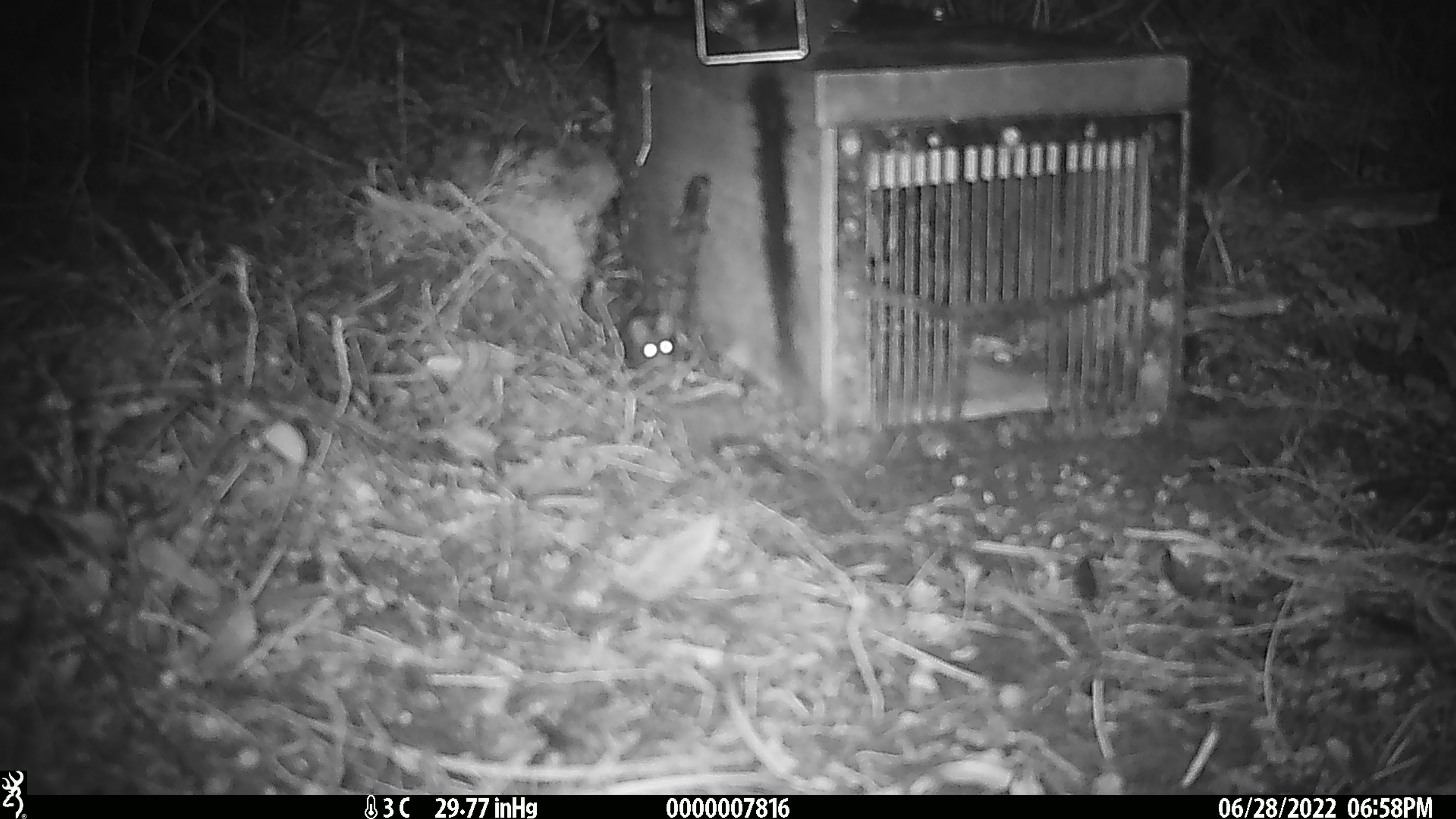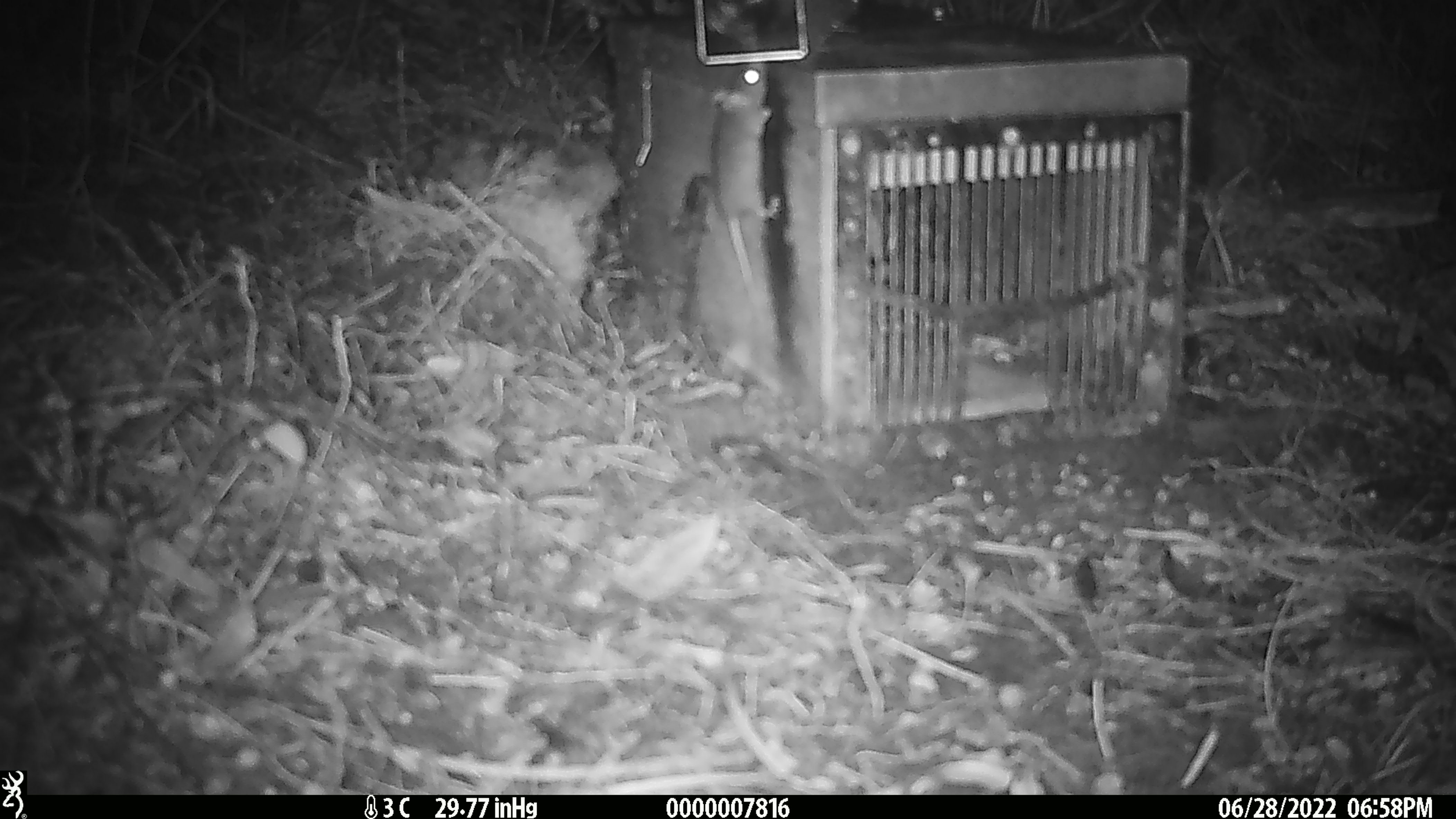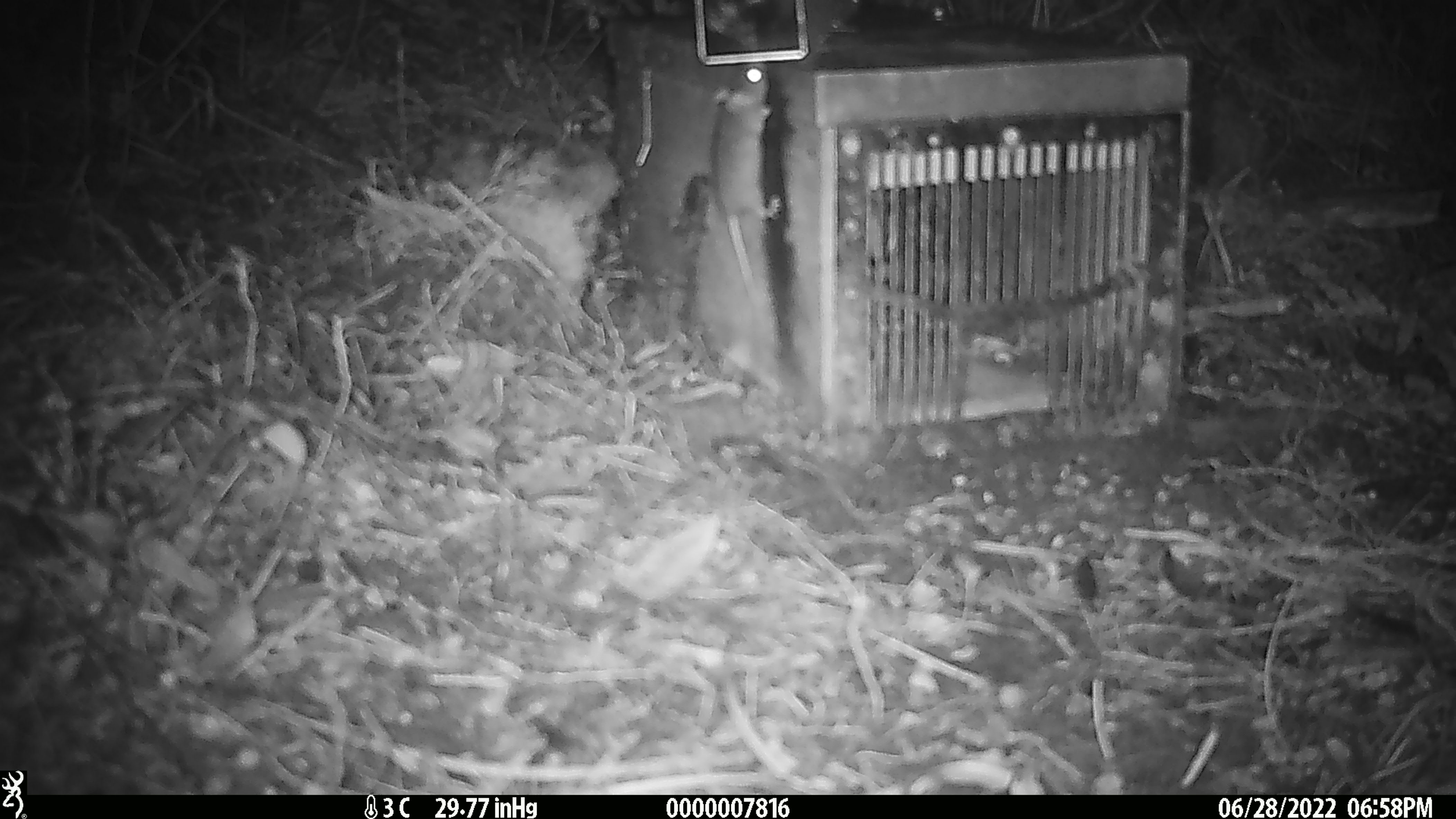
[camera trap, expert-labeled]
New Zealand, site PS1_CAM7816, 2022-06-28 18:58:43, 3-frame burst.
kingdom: Animalia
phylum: Chordata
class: Mammalia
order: Rodentia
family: Muridae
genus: Mus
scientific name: Mus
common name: mouse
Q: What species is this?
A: Mouse (Mus).